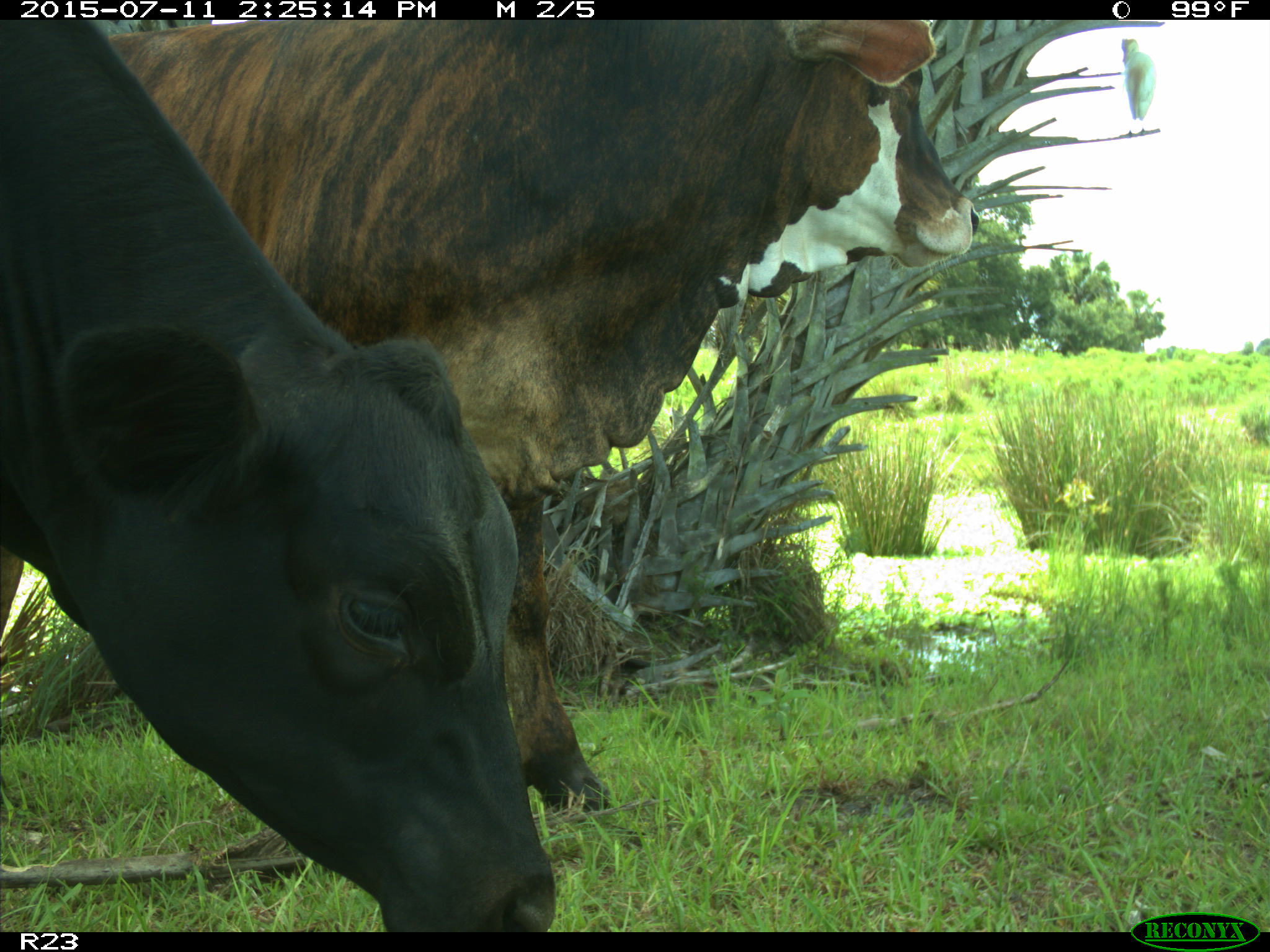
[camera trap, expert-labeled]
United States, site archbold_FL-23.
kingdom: Animalia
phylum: Chordata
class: Mammalia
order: Artiodactyla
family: Bovidae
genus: Bos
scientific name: Bos taurus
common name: domestic cow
Bos taurus (domestic cow).